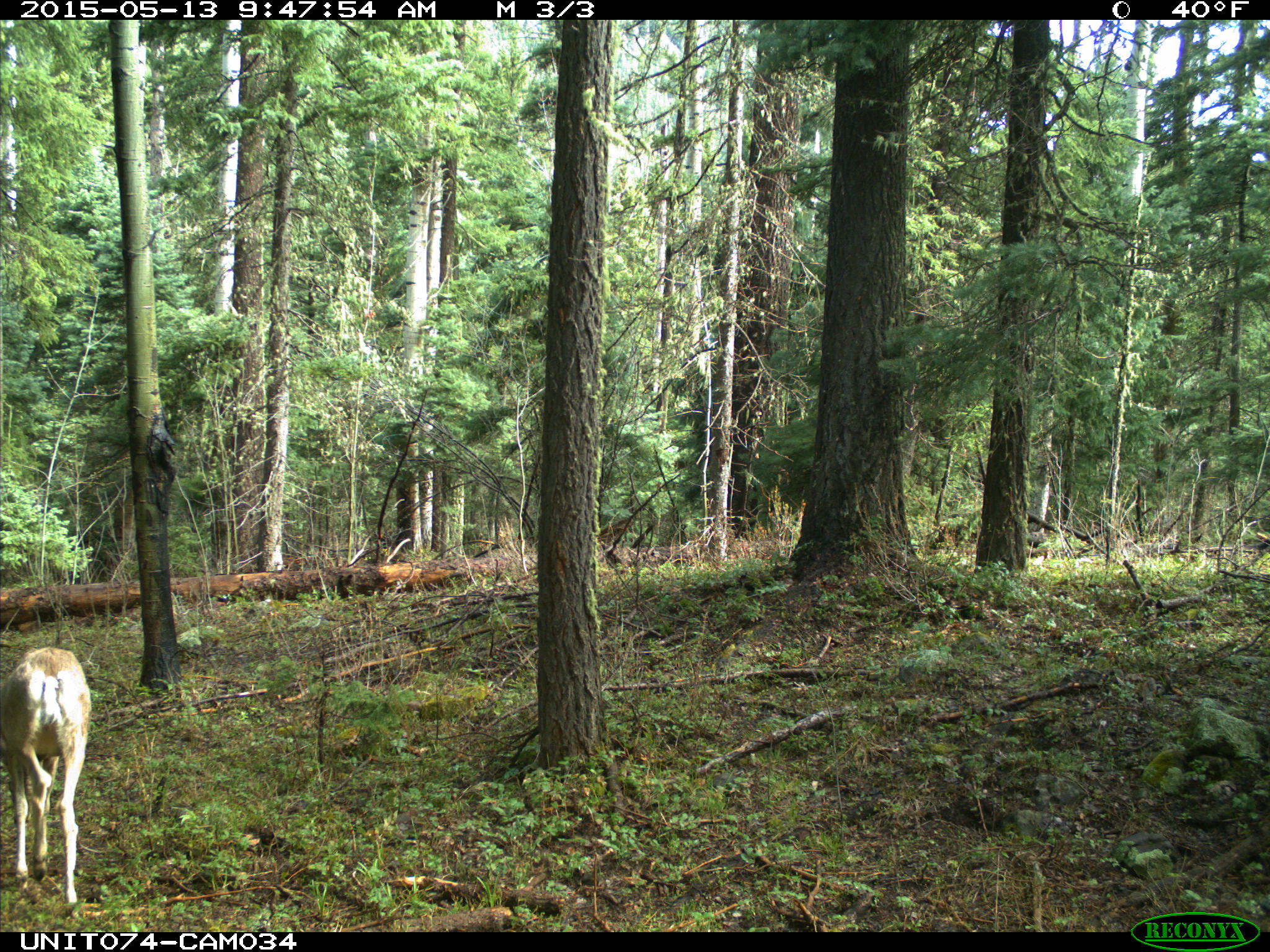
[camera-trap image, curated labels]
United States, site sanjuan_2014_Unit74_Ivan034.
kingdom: Animalia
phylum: Chordata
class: Mammalia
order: Artiodactyla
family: Cervidae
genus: Odocoileus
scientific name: Odocoileus hemionus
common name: mule deer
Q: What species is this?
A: Odocoileus hemionus (mule deer).